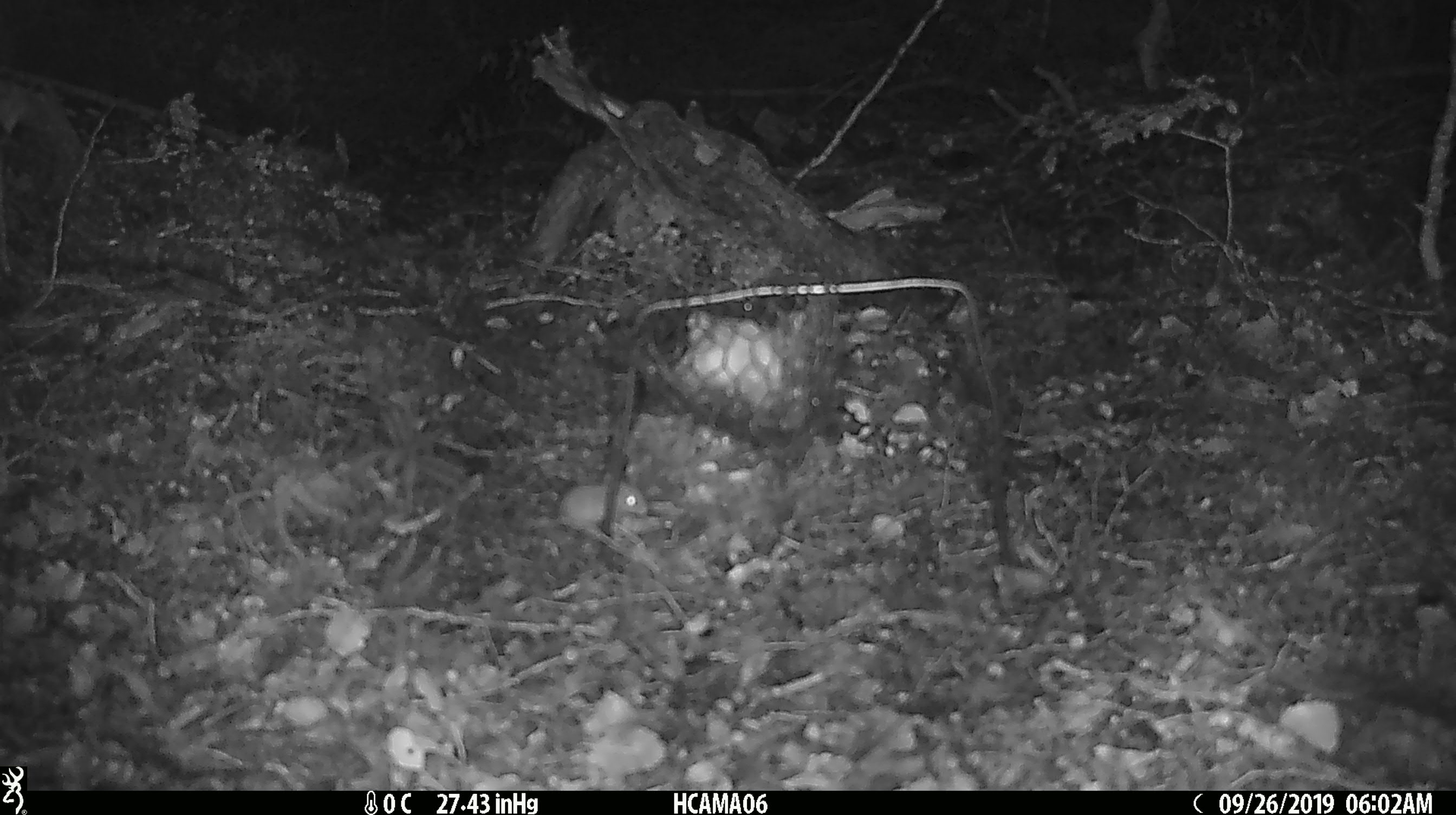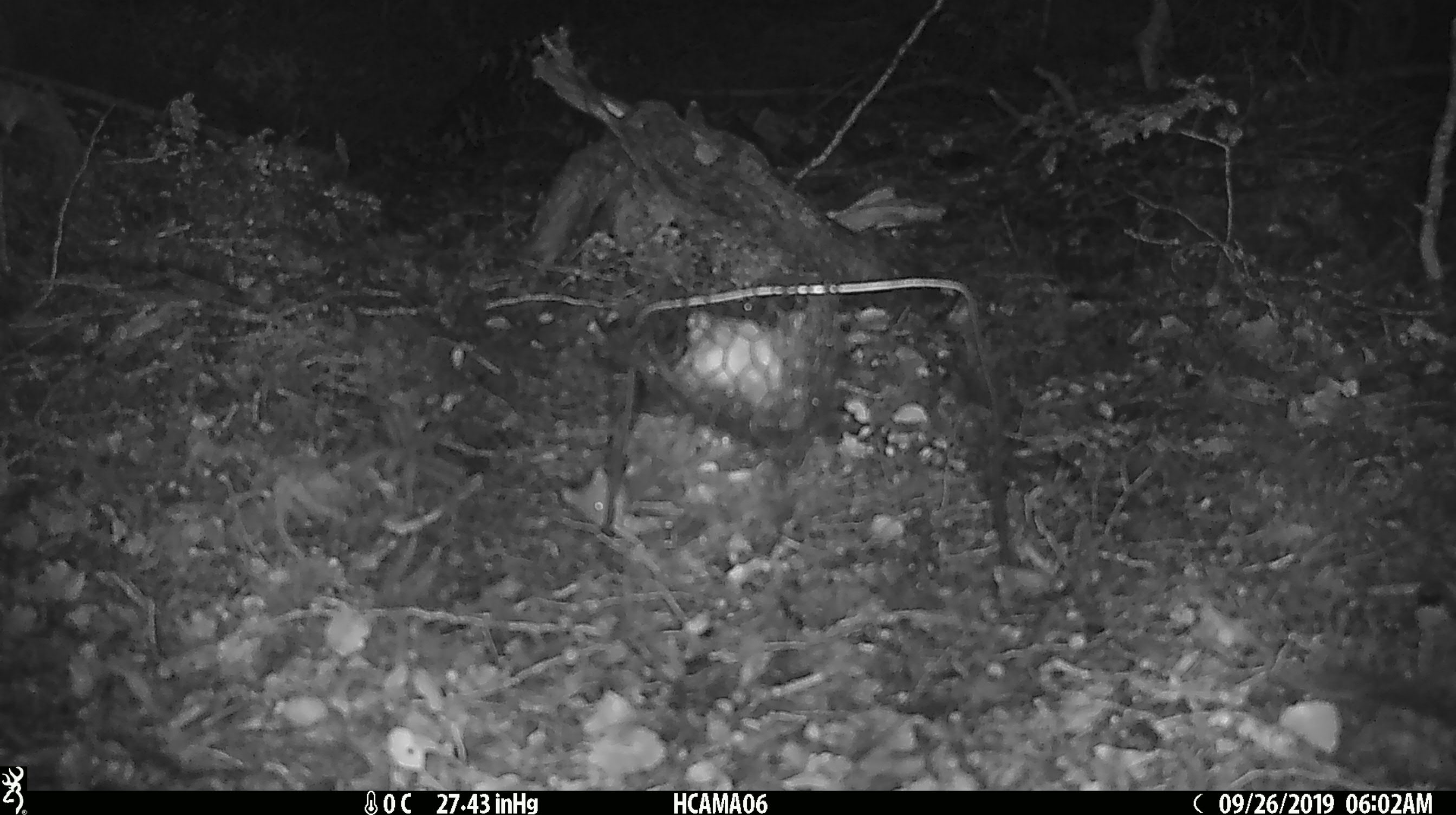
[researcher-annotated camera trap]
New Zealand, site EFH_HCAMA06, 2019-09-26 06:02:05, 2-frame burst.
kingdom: Animalia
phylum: Chordata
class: Mammalia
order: Rodentia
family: Muridae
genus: Mus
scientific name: Mus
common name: mouse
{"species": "mouse (Mus)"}